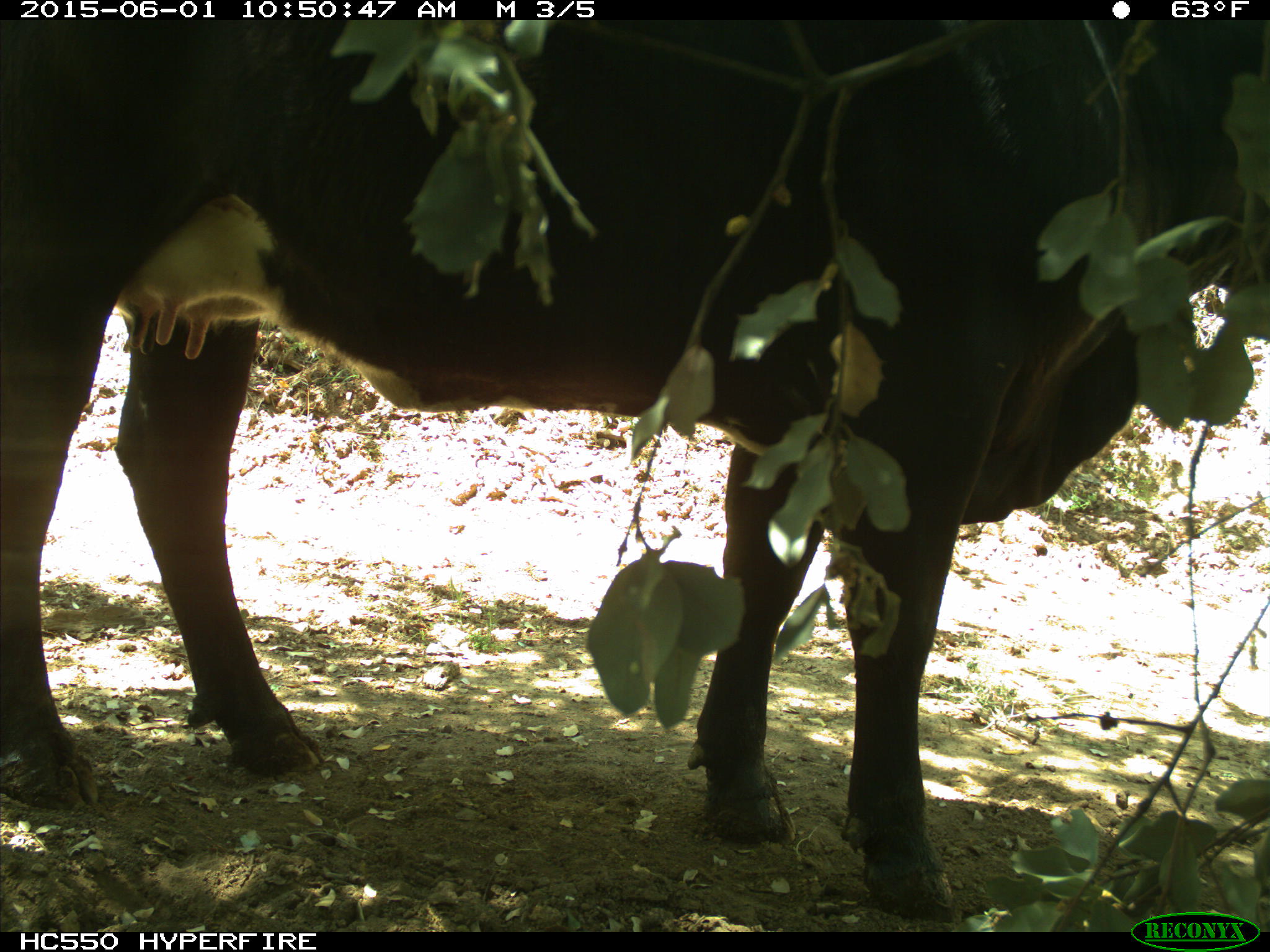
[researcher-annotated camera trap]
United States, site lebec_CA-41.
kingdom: Animalia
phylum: Chordata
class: Mammalia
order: Artiodactyla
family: Bovidae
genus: Bos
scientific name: Bos taurus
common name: domestic cow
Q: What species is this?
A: Bos taurus (domestic cow).